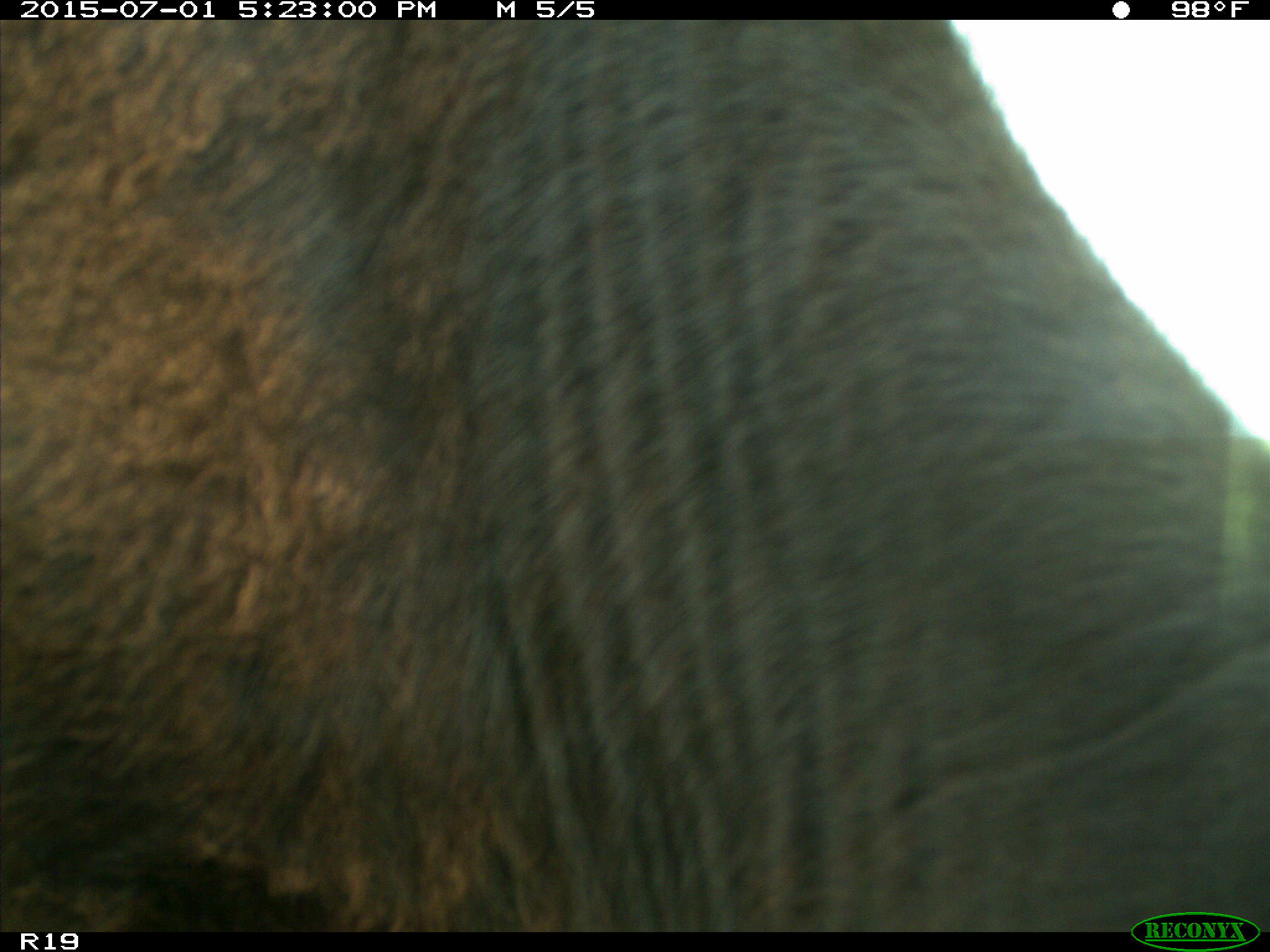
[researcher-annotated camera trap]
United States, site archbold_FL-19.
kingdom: Animalia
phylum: Chordata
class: Mammalia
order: Artiodactyla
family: Bovidae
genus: Bos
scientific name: Bos taurus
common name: domestic cow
Bos taurus (domestic cow).